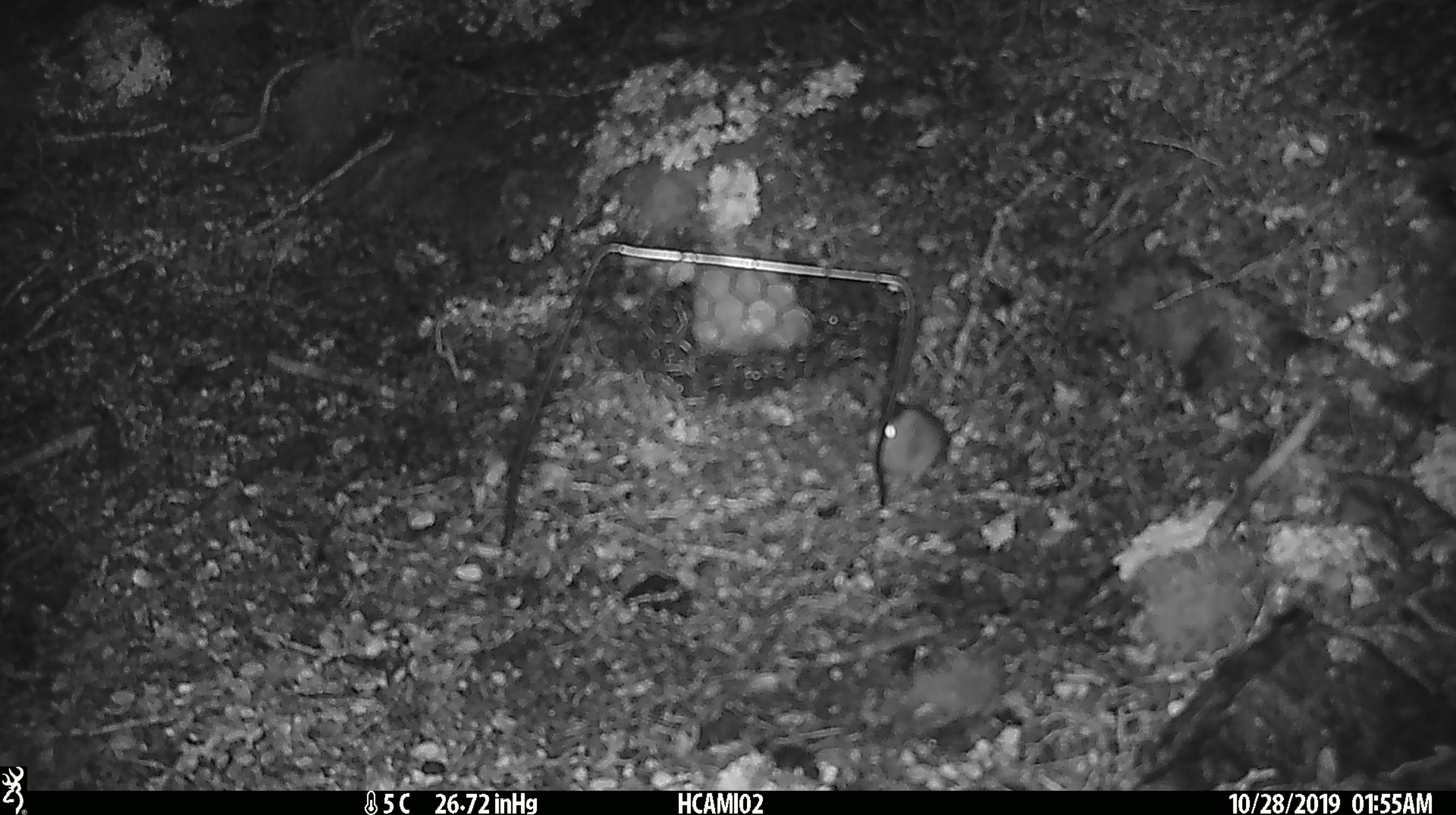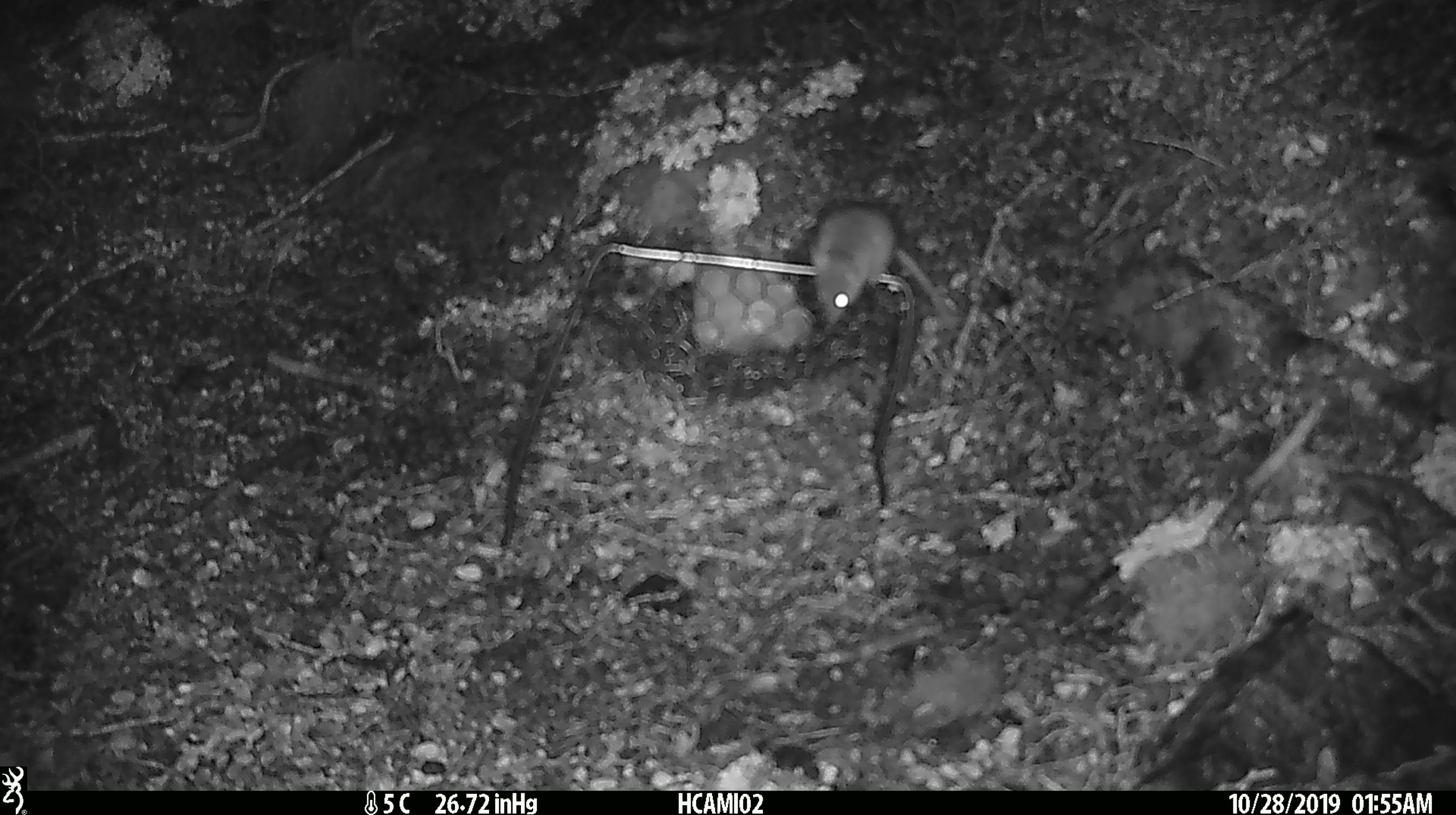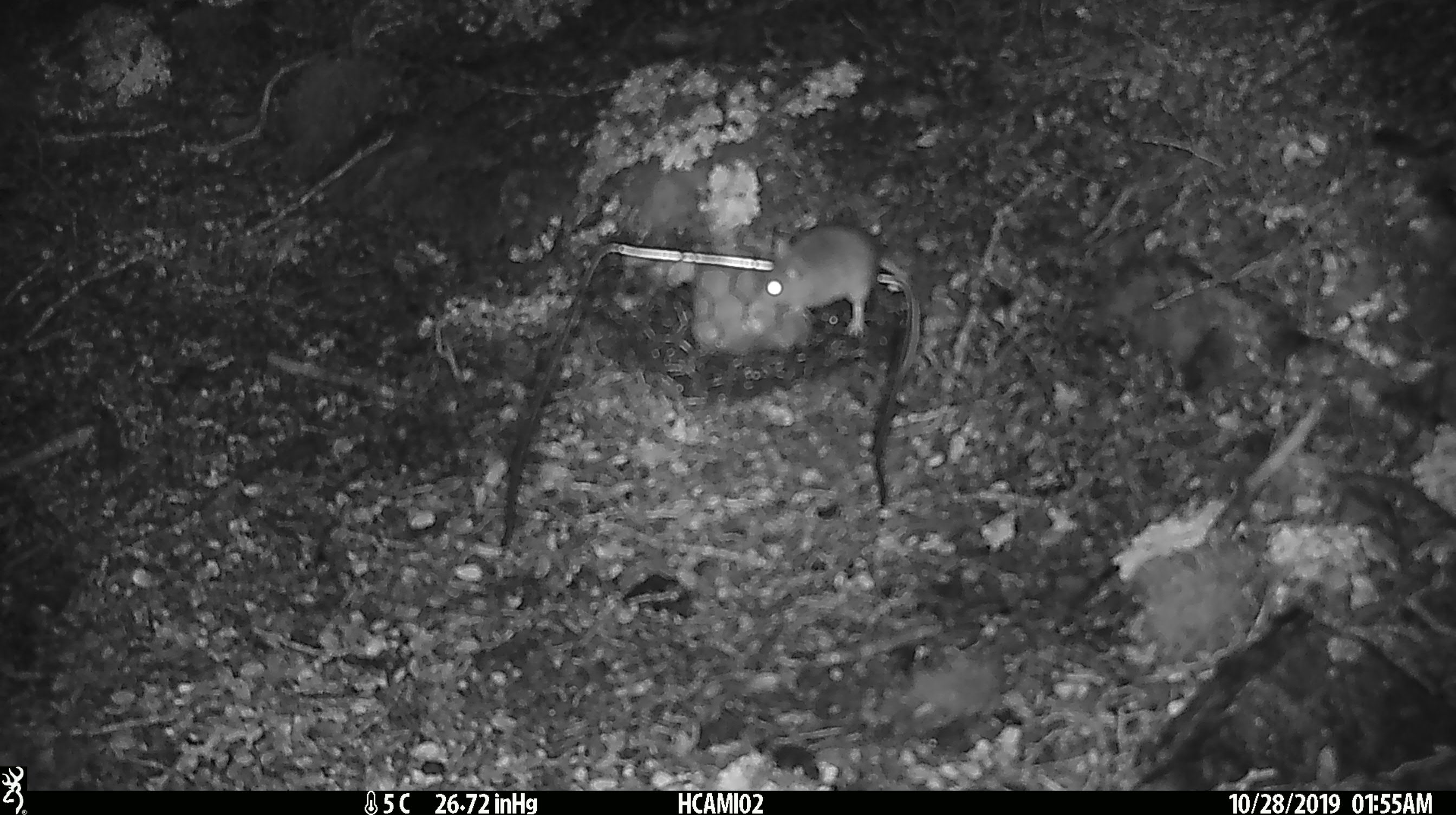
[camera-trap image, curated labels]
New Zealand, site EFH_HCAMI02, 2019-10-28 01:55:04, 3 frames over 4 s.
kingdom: Animalia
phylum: Chordata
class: Mammalia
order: Rodentia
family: Muridae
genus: Mus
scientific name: Mus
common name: mouse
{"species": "mouse (Mus)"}